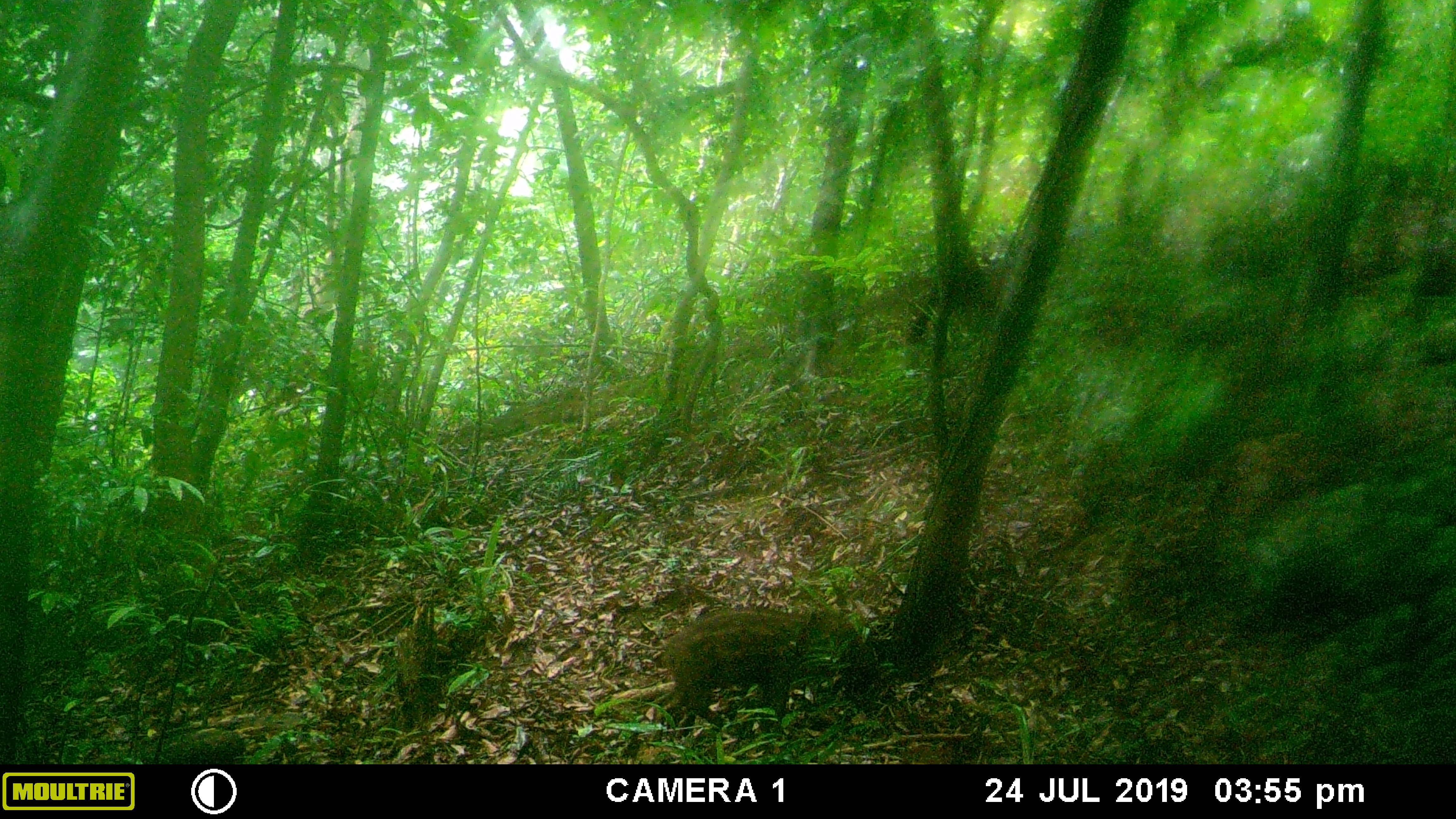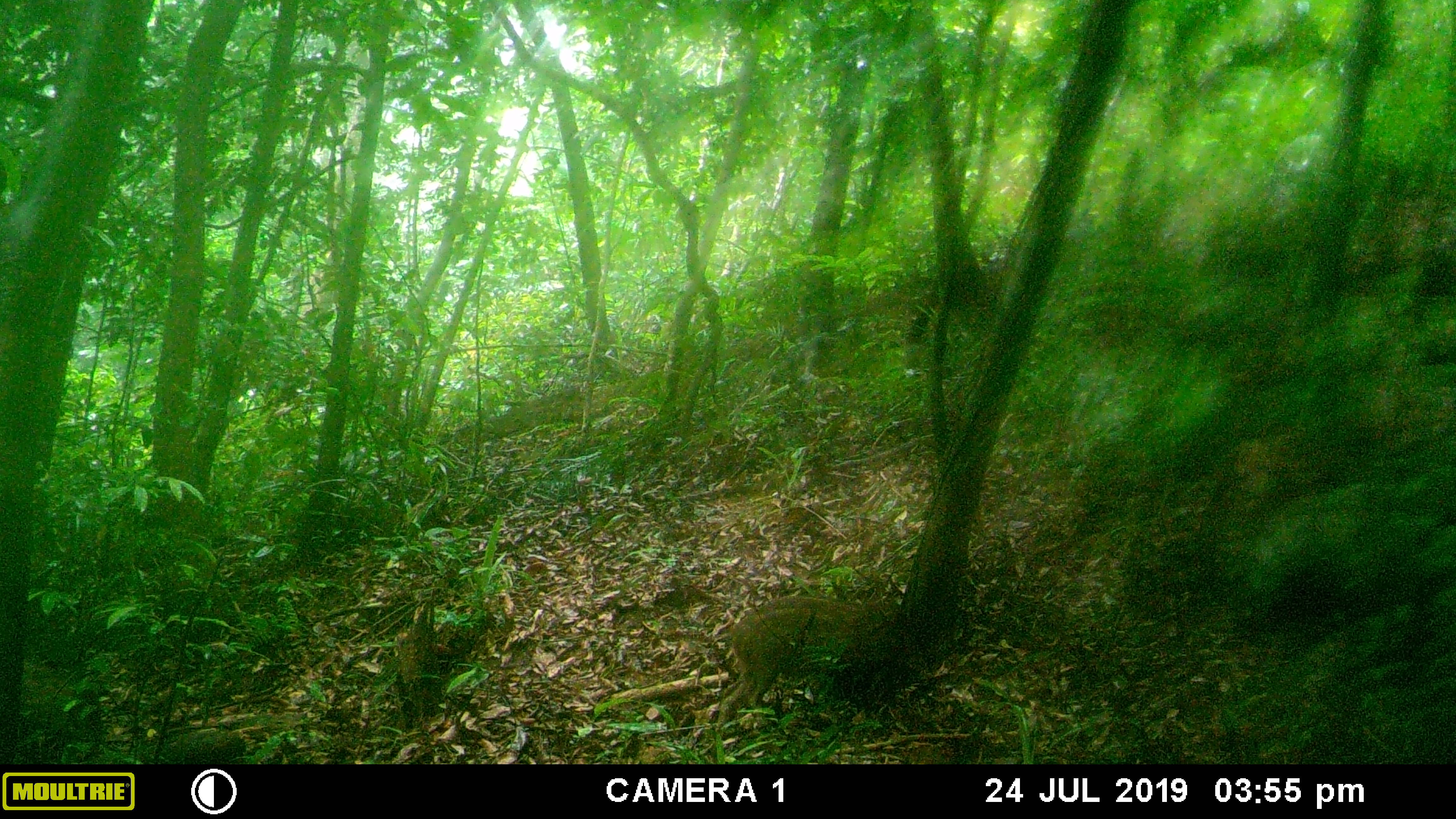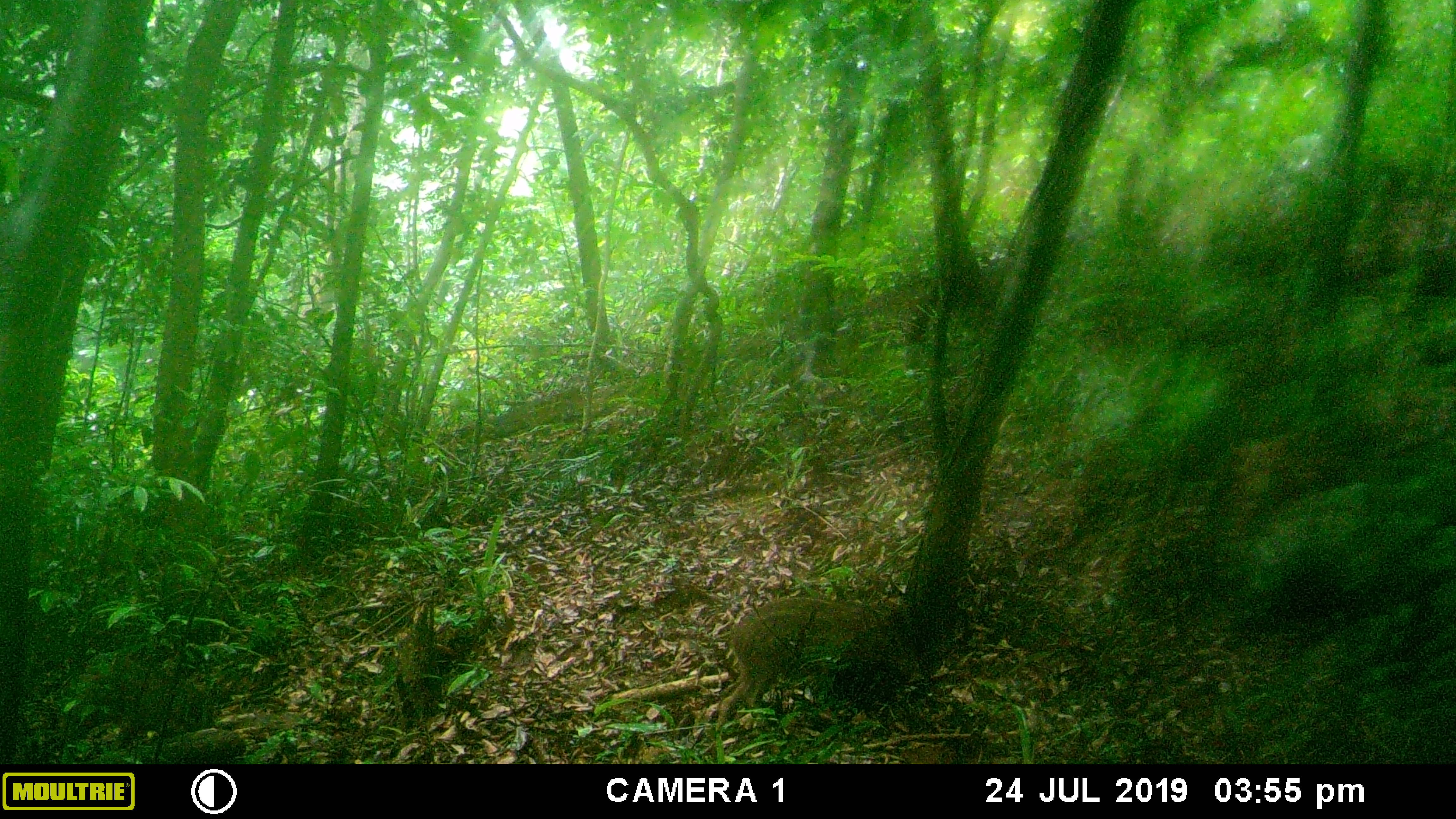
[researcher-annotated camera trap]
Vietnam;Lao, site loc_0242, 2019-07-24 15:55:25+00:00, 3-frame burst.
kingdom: Animalia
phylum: Chordata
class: Mammalia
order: Artiodactyla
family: Suidae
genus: Sus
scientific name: Sus scrofa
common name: eurasian wild pig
Eurasian wild pig (Sus scrofa). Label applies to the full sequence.